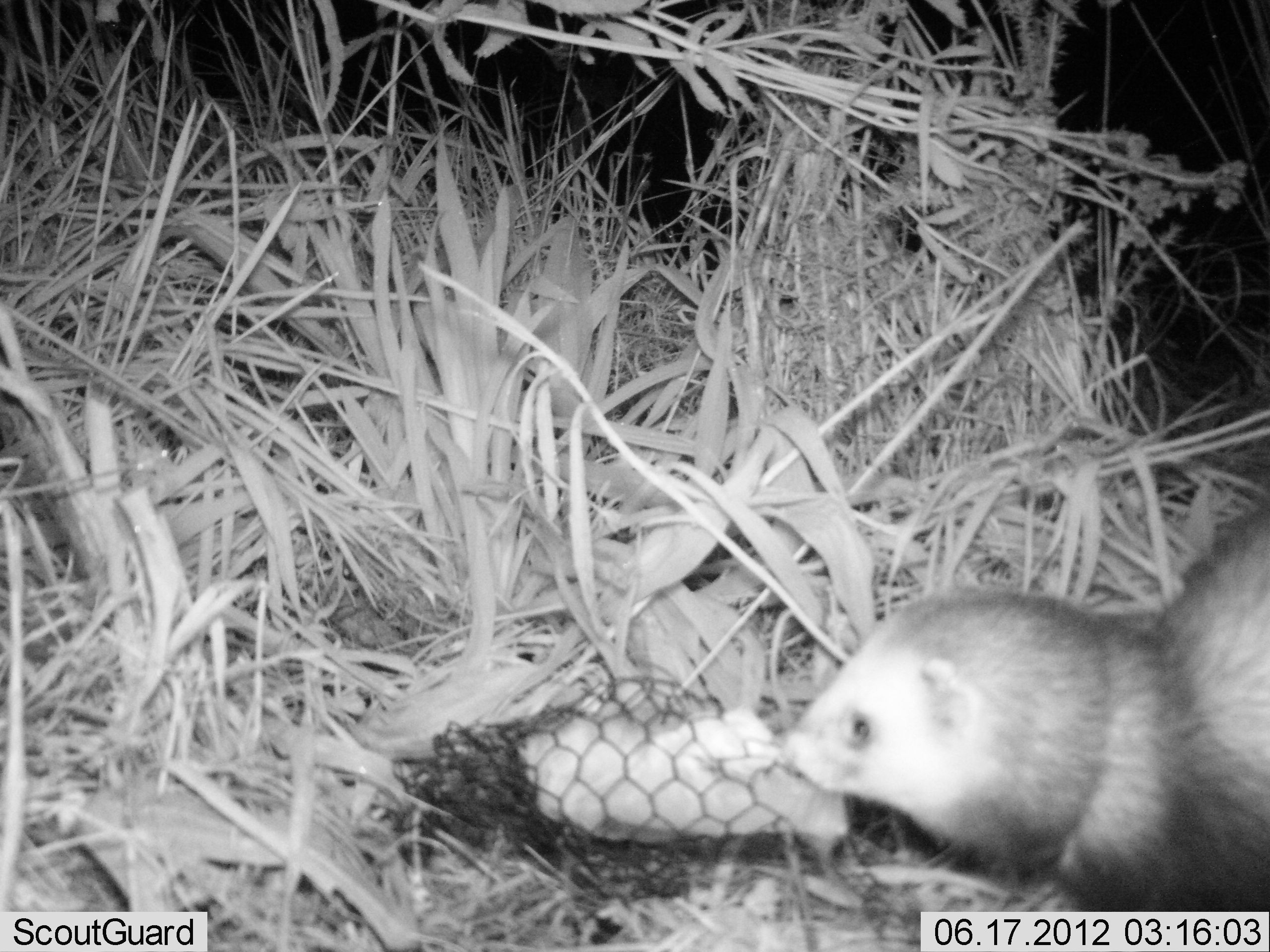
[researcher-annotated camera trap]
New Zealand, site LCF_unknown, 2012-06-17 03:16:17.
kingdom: Animalia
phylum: Chordata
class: Mammalia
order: Carnivora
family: Mustelidae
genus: Mustela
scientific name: Mustela furo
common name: ferret